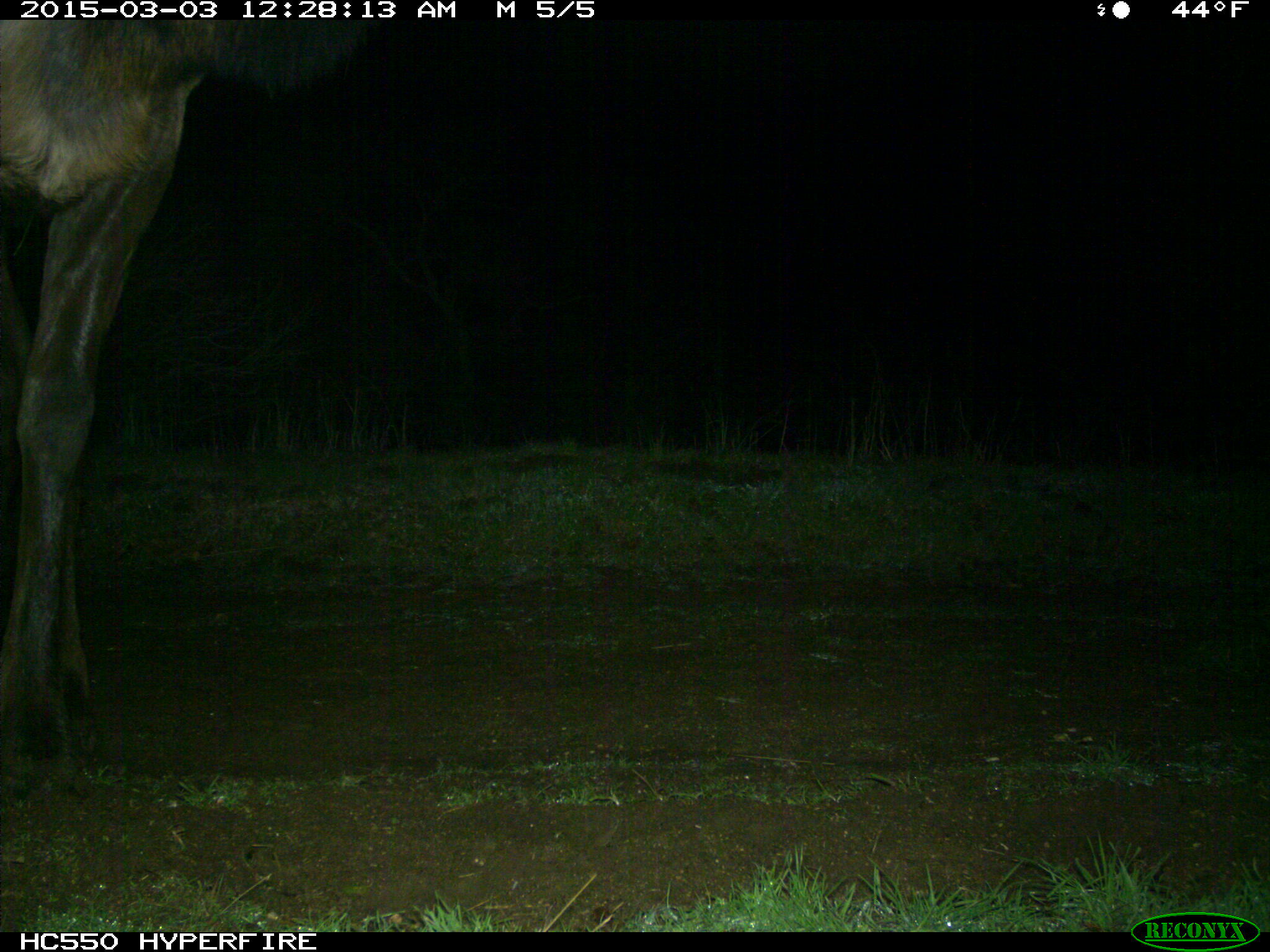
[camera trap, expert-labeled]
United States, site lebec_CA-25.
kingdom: Animalia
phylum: Chordata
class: Mammalia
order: Artiodactyla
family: Cervidae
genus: Cervus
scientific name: Cervus canadensis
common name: elk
Cervus canadensis (elk).